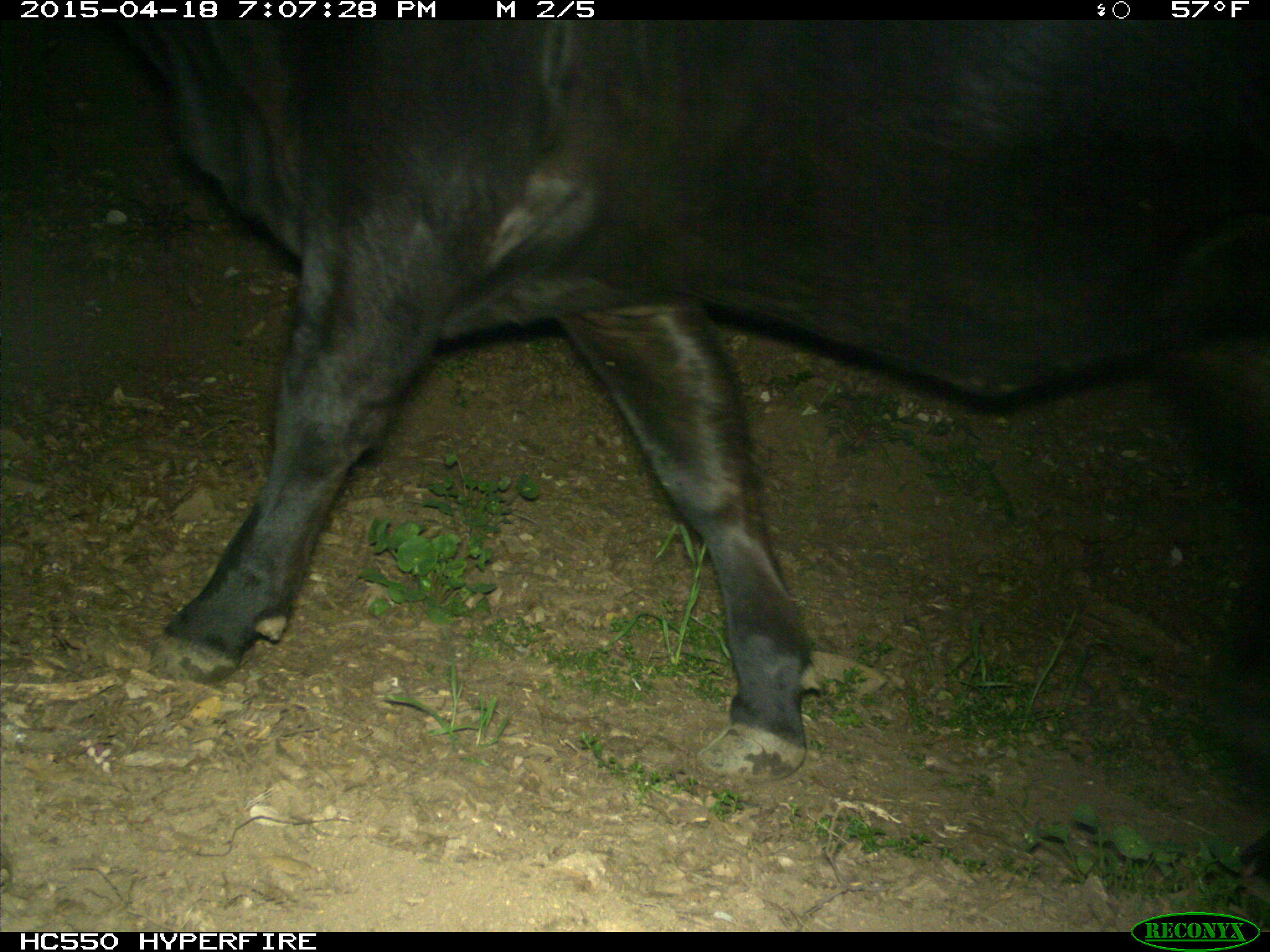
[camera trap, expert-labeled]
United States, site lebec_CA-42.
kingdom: Animalia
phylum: Chordata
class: Mammalia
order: Artiodactyla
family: Bovidae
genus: Bos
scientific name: Bos taurus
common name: domestic cow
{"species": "Bos taurus (domestic cow)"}